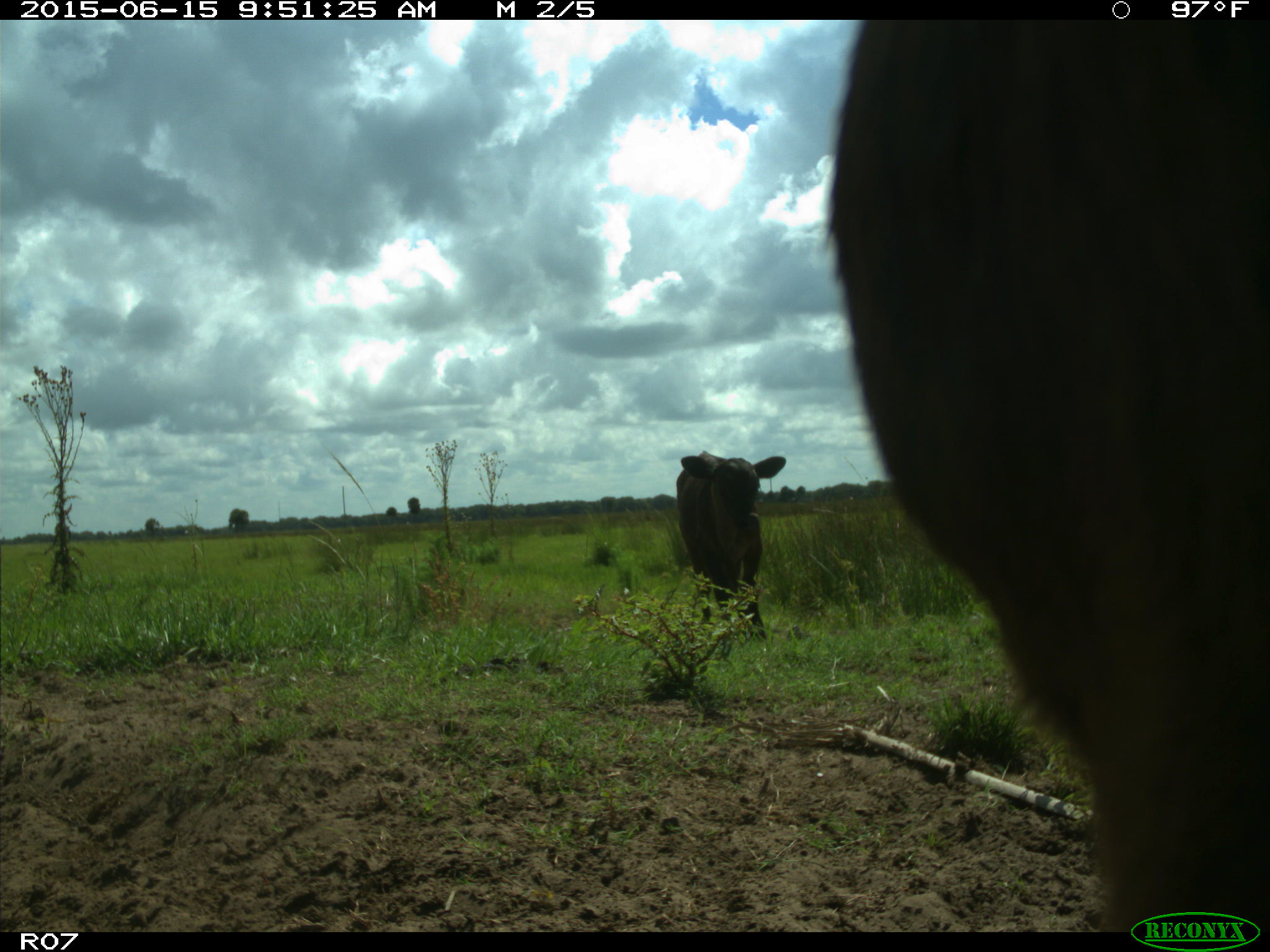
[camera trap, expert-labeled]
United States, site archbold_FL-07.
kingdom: Animalia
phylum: Chordata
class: Mammalia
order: Artiodactyla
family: Bovidae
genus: Bos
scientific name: Bos taurus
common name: domestic cow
Bos taurus (domestic cow).